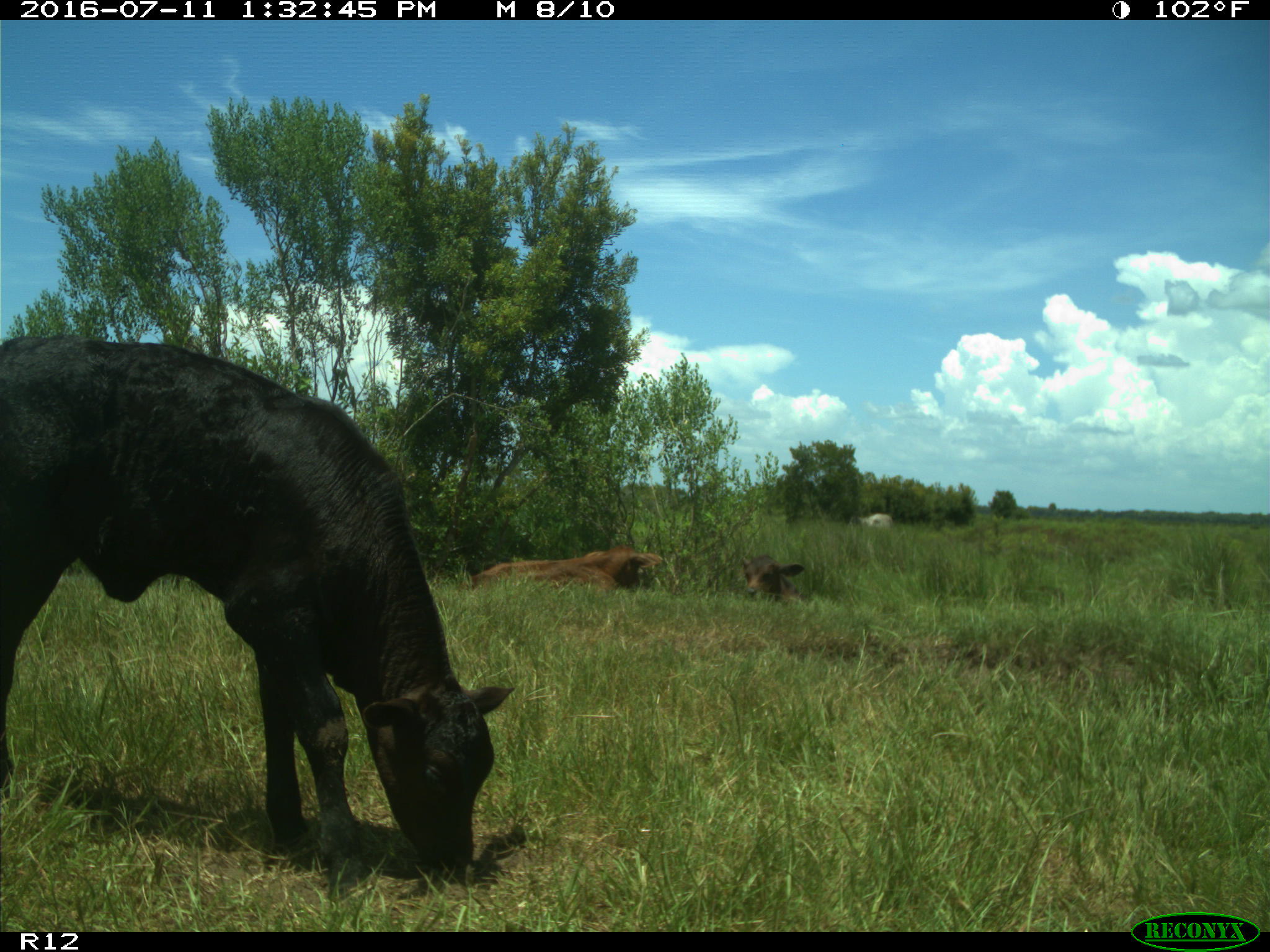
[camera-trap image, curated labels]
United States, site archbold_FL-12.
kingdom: Animalia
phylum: Chordata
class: Mammalia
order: Artiodactyla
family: Bovidae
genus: Bos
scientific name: Bos taurus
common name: domestic cow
Bos taurus (domestic cow).